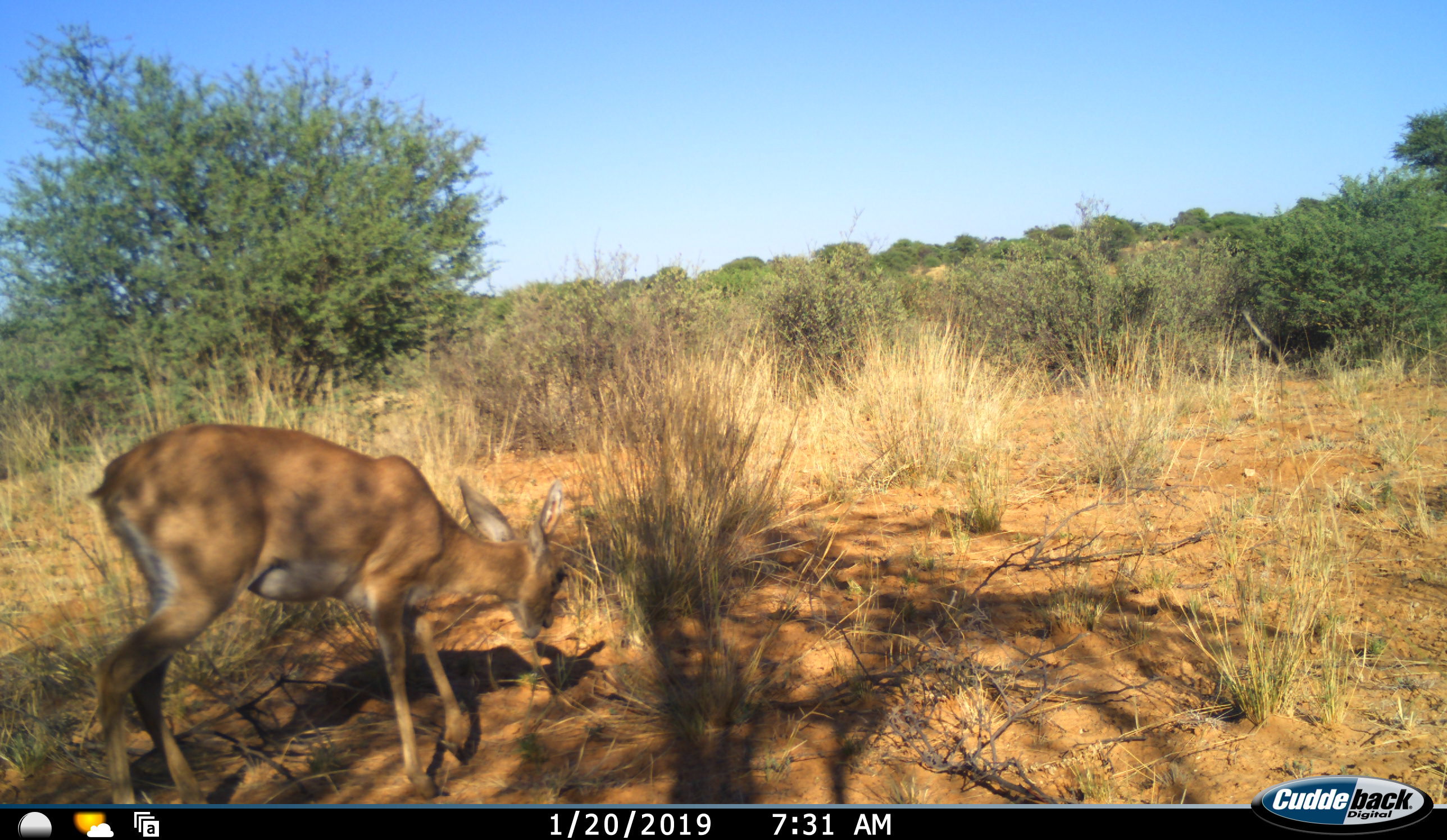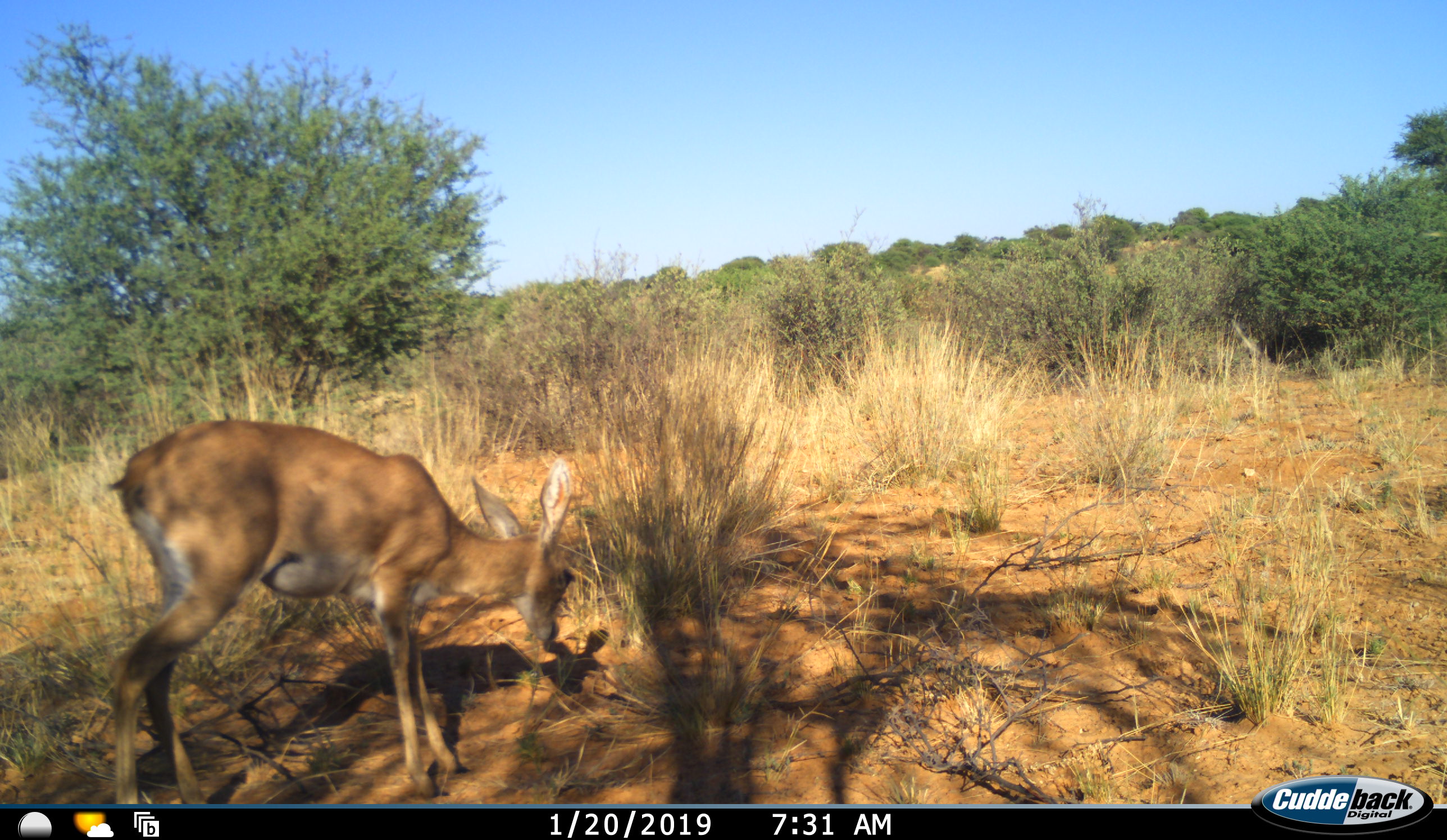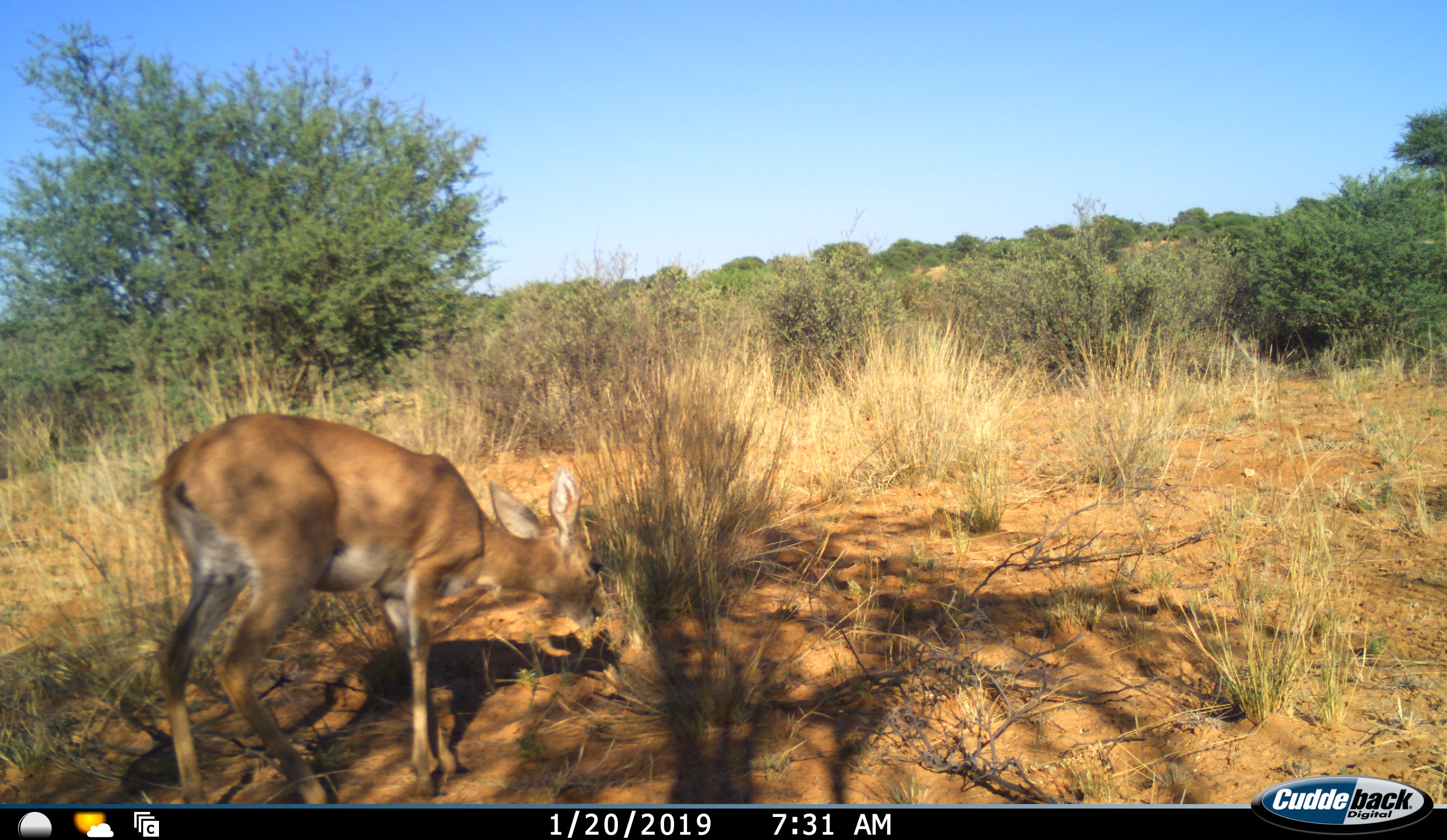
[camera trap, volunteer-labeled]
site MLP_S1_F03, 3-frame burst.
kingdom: Animalia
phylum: Chordata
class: Mammalia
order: Artiodactyla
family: Bovidae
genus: Raphicerus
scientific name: Raphicerus campestris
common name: steenbok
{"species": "steenbok (Raphicerus campestris)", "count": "1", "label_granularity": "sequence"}